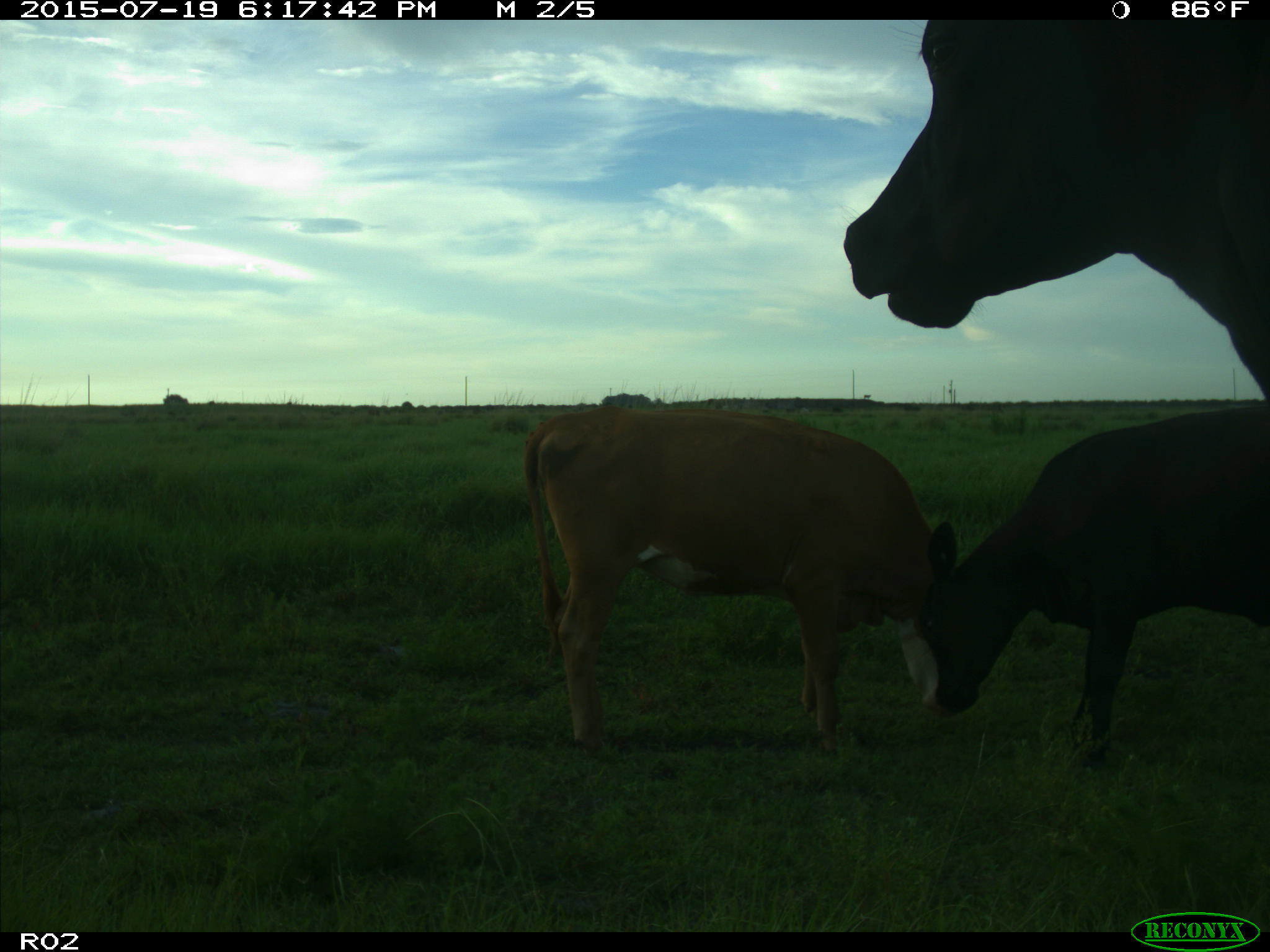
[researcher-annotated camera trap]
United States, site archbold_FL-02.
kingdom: Animalia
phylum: Chordata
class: Mammalia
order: Artiodactyla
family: Bovidae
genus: Bos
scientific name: Bos taurus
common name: domestic cow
Bos taurus (domestic cow).